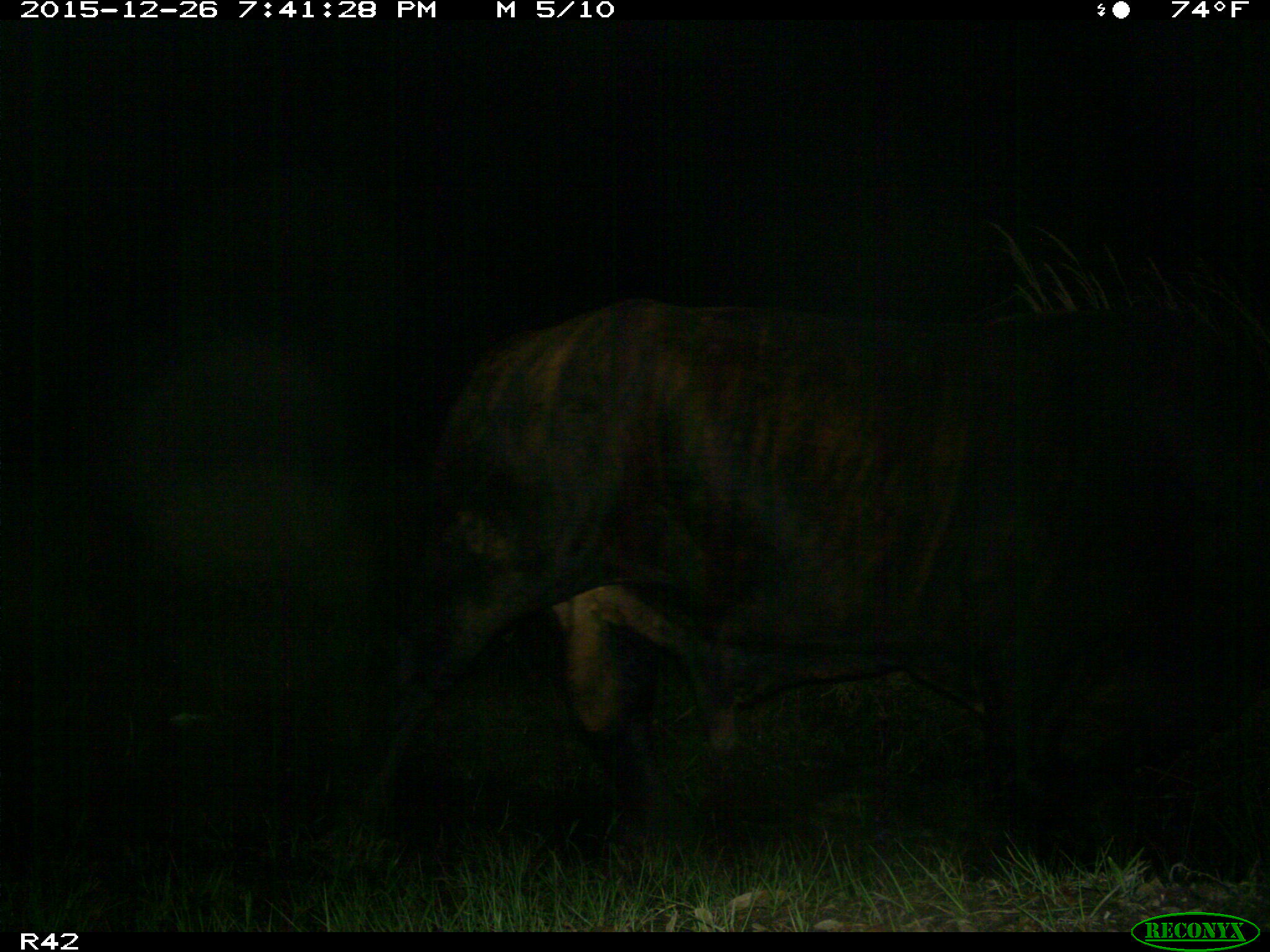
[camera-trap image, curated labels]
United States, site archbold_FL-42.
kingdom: Animalia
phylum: Chordata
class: Mammalia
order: Artiodactyla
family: Bovidae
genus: Bos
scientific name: Bos taurus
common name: domestic cow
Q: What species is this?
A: Bos taurus (domestic cow).